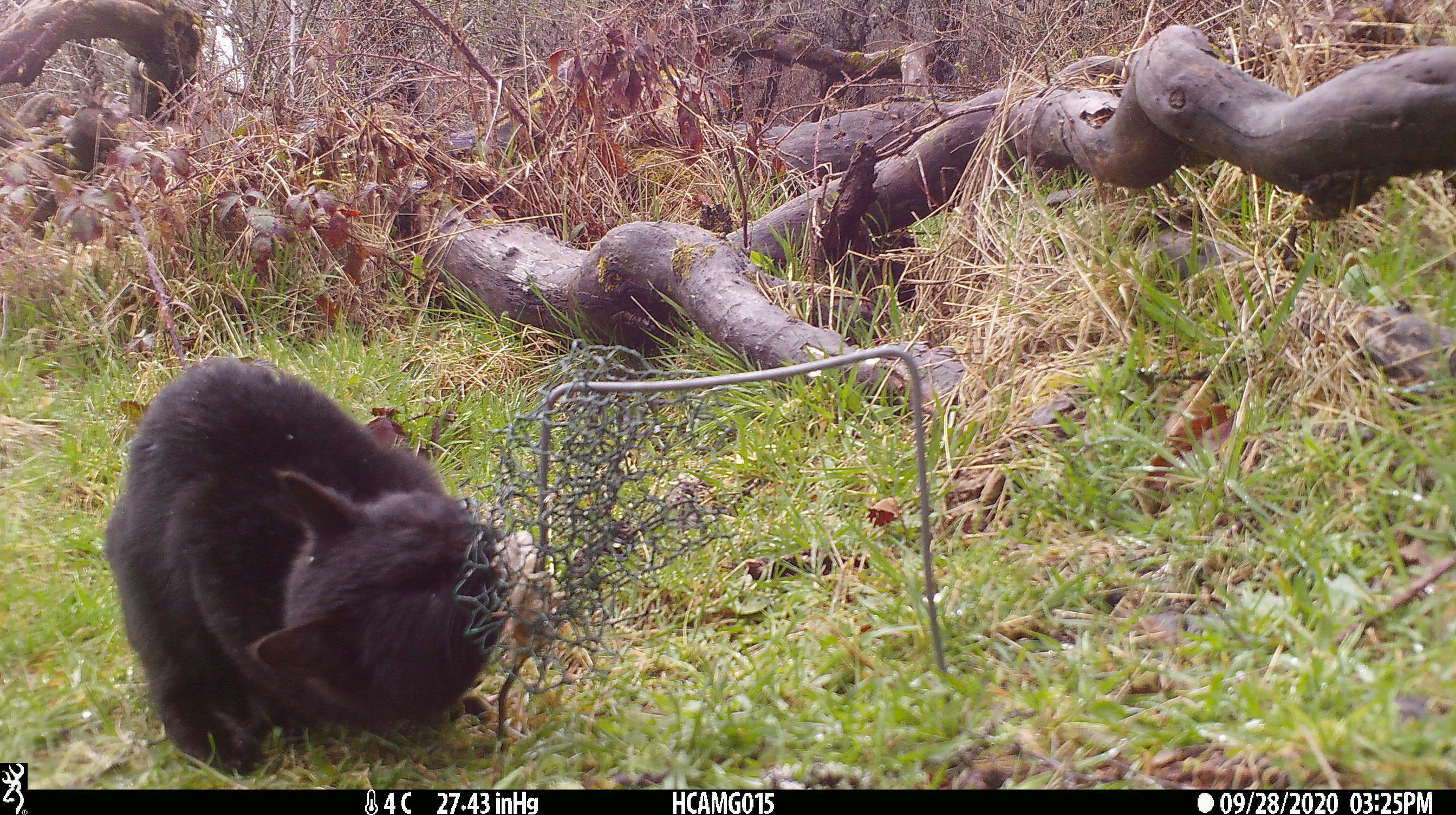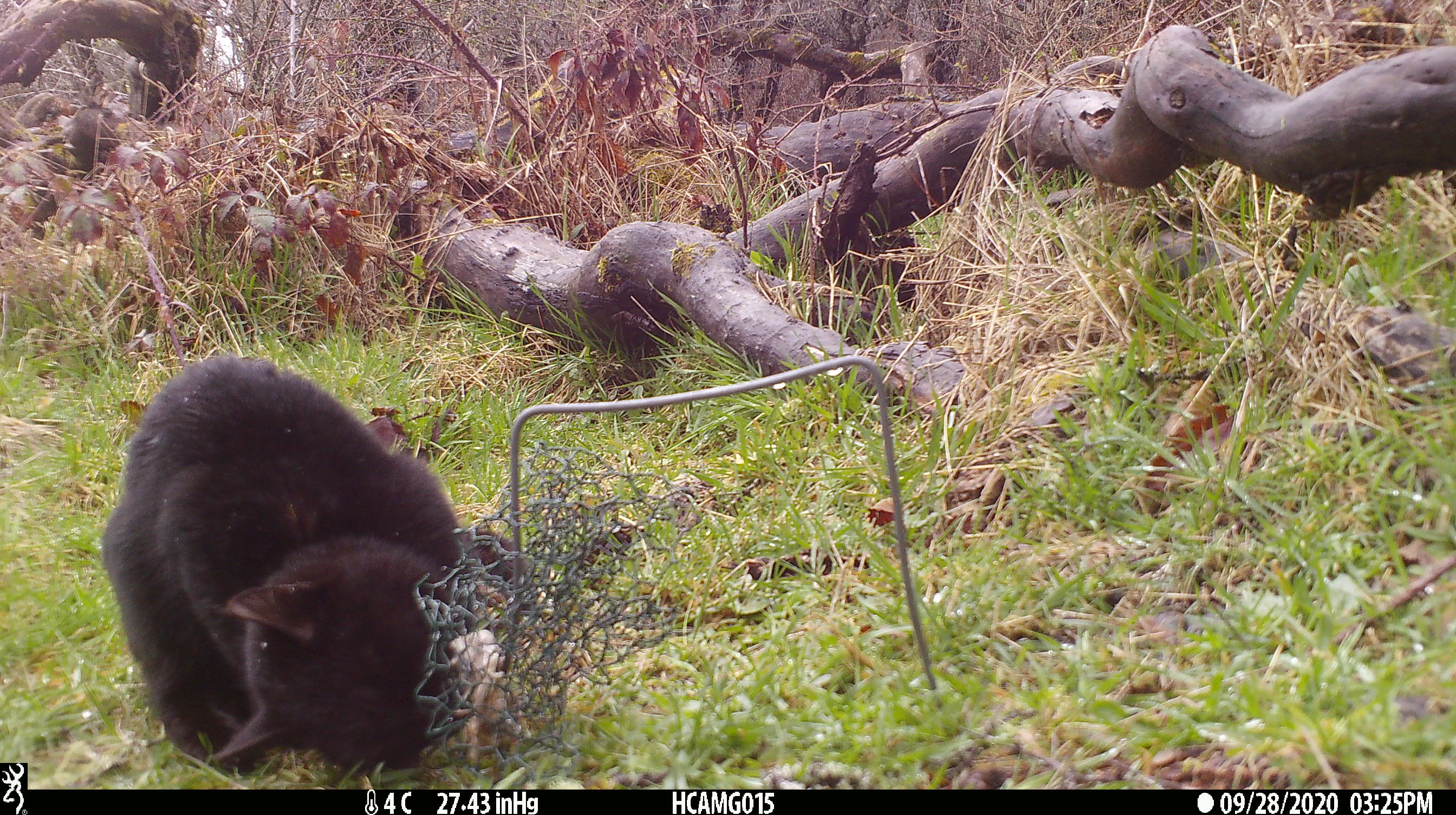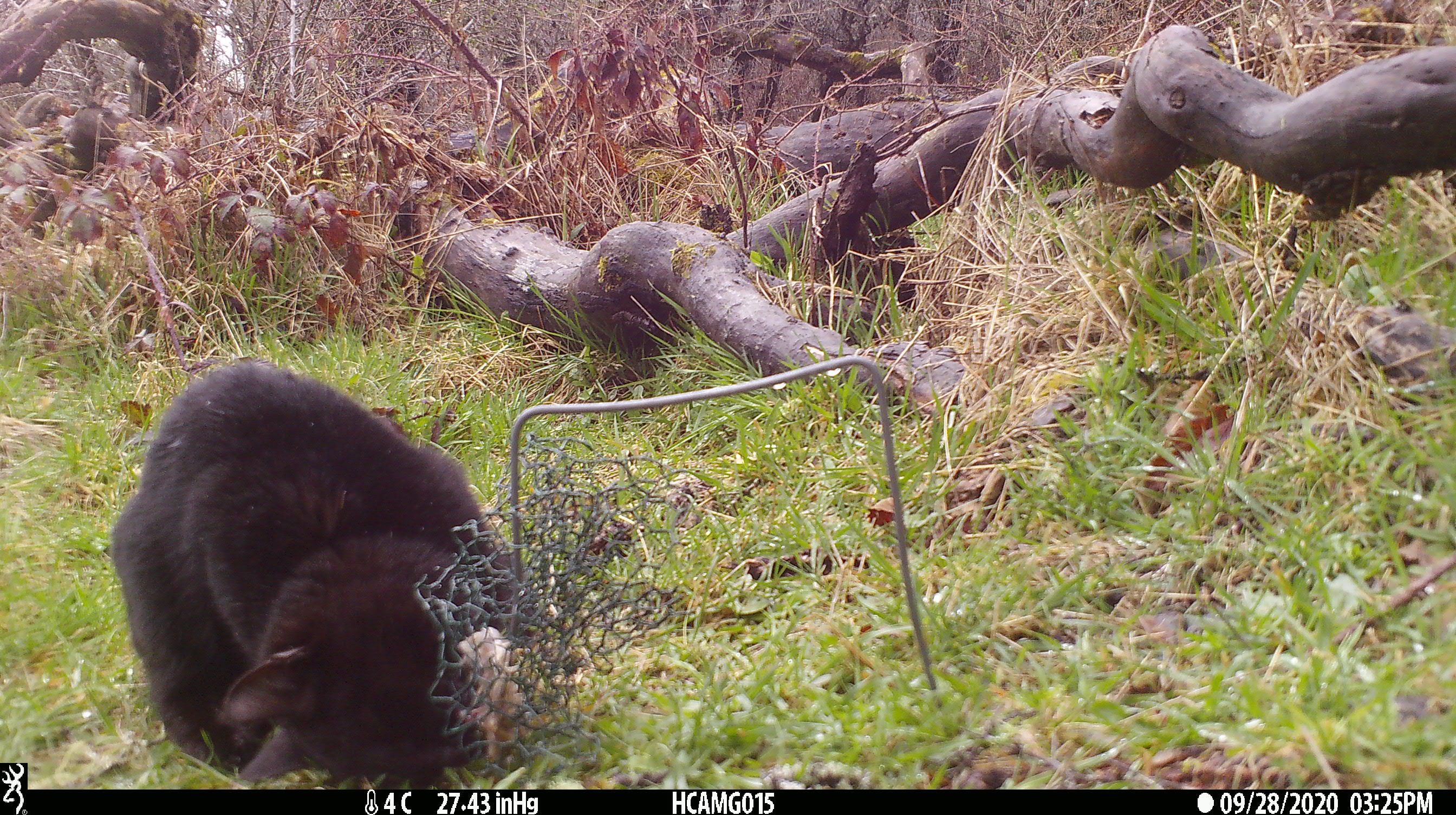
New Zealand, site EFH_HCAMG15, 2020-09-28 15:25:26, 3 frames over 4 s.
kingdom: Animalia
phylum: Chordata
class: Mammalia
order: Carnivora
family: Felidae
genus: Felis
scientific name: Felis catus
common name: domestic cat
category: cat